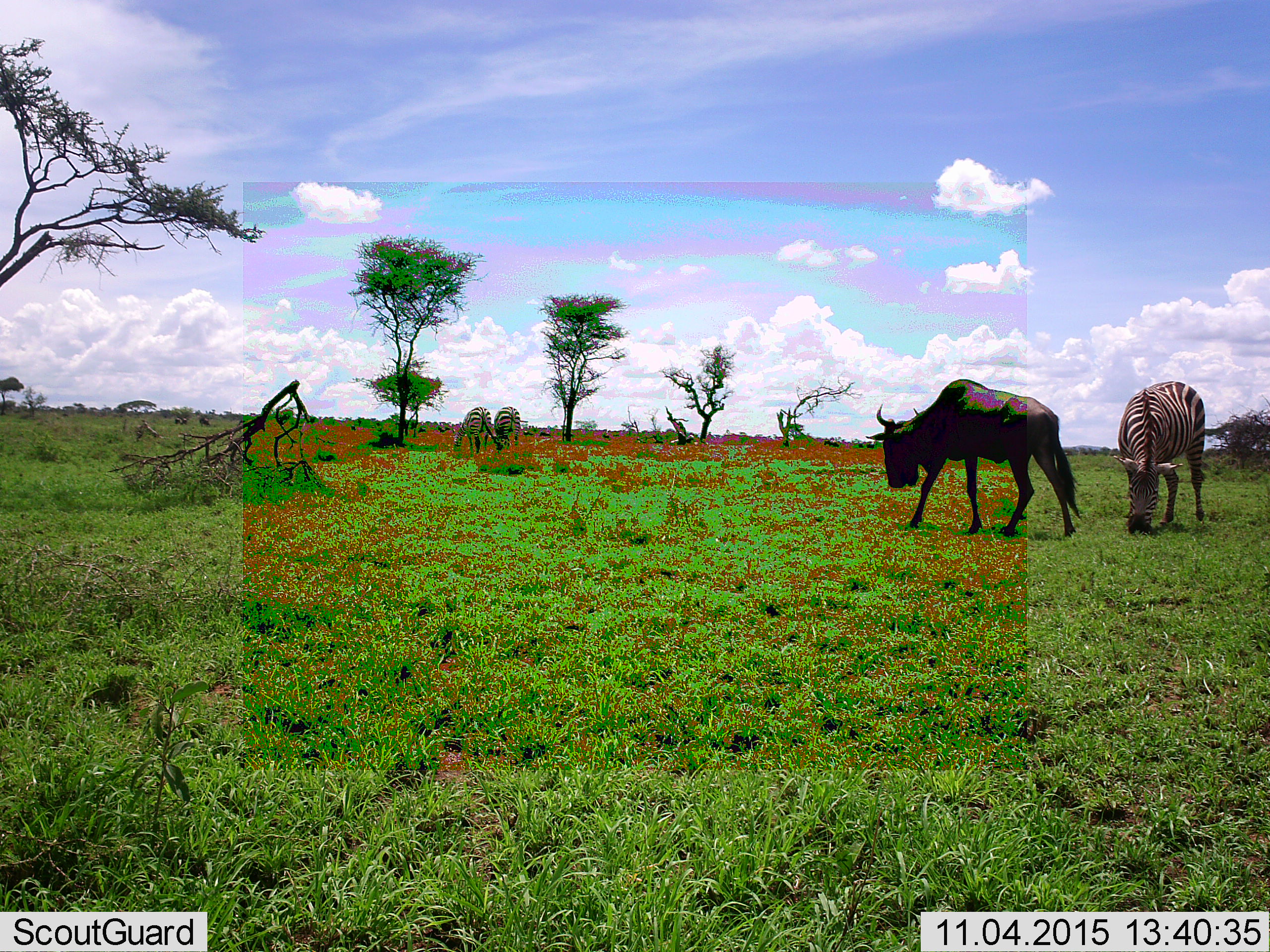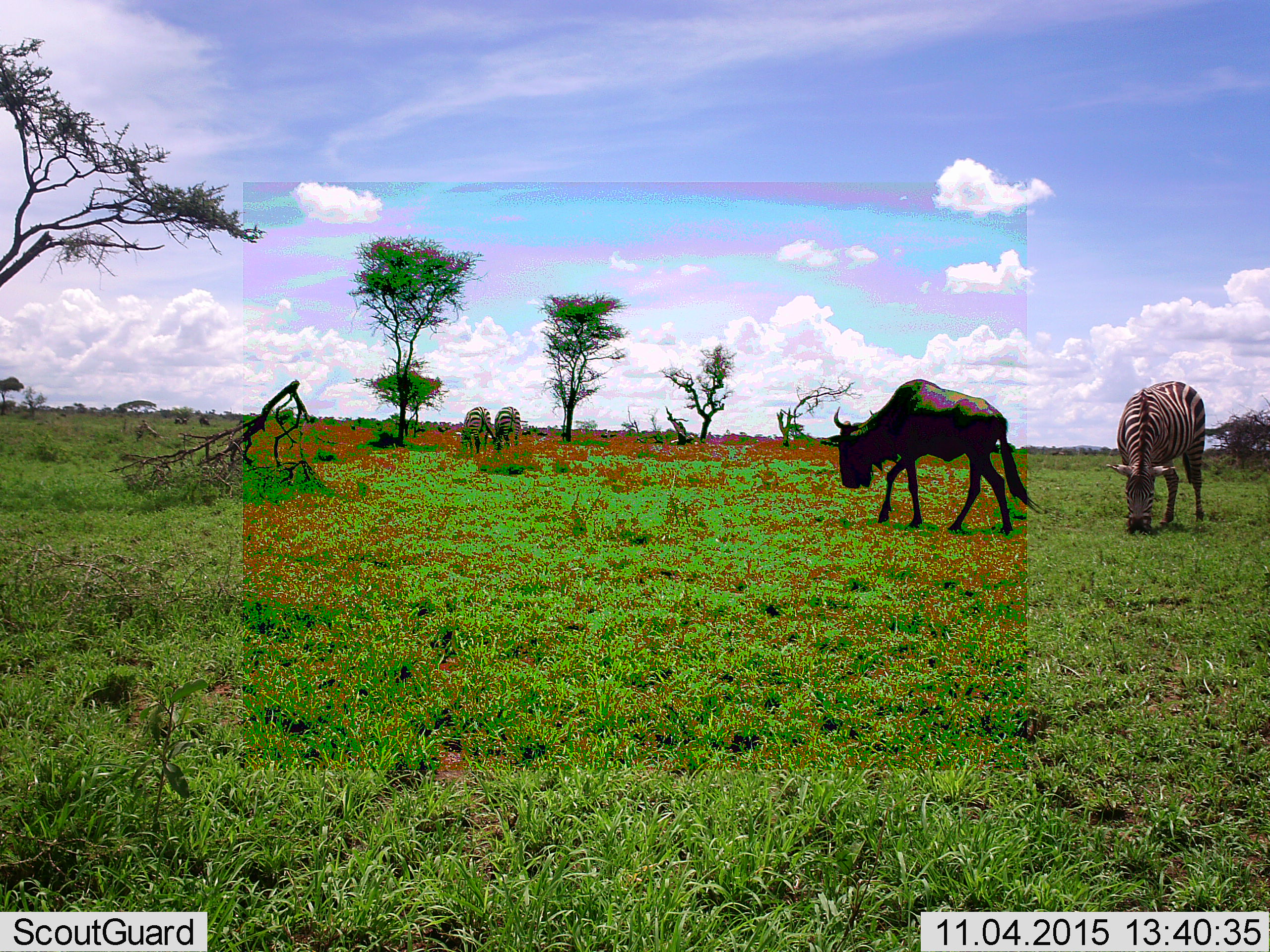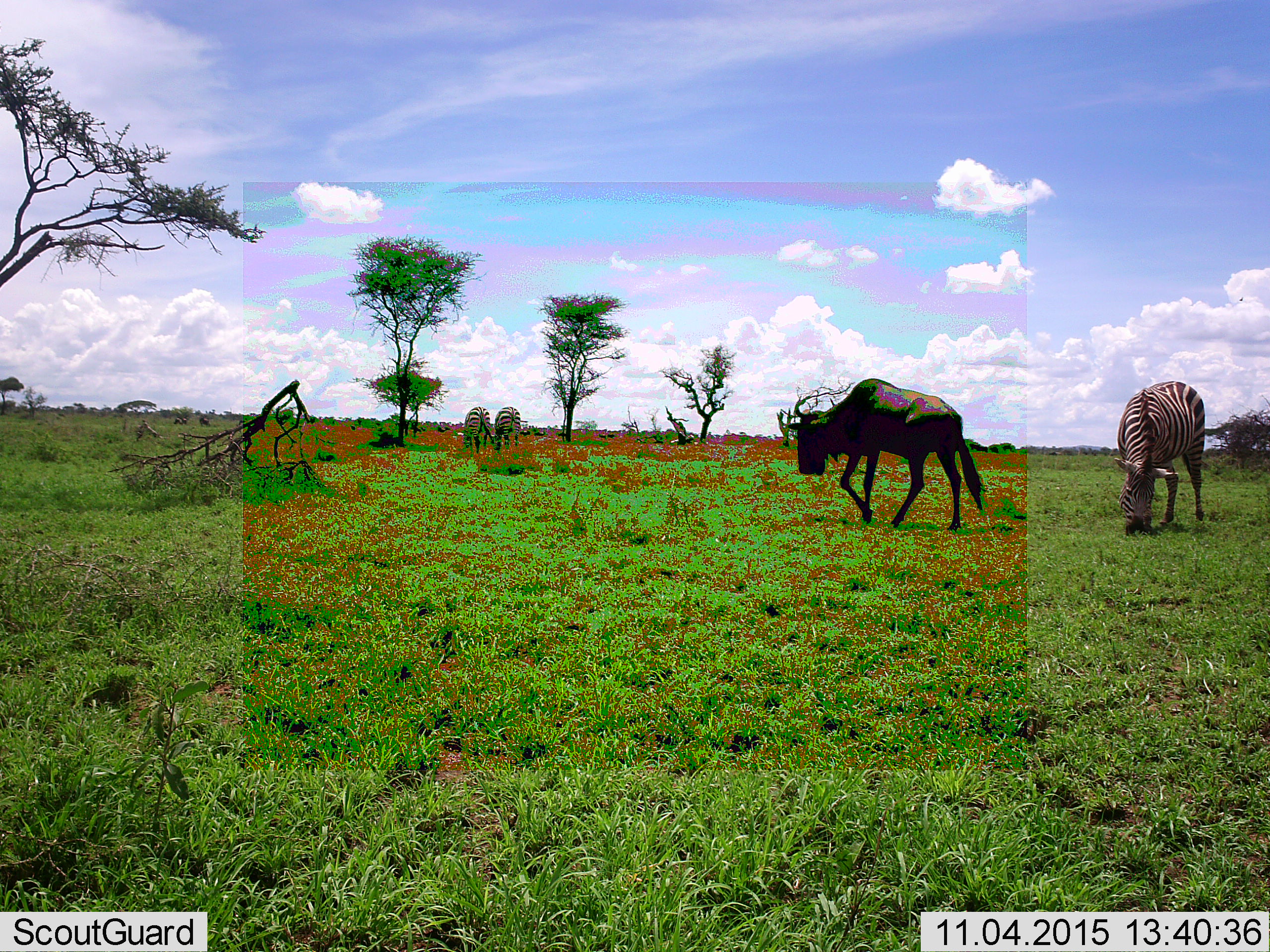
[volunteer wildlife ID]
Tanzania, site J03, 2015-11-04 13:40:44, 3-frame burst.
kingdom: Animalia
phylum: Chordata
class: Mammalia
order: Artiodactyla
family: Bovidae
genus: Connochaetes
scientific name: Connochaetes taurinus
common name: blue wildebeest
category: wildebeest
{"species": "wildebeest (blue wildebeest) (Connochaetes taurinus)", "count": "1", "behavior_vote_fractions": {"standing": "20%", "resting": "0%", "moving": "80%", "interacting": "0%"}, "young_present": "0%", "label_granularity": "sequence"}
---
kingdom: Animalia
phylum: Chordata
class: Mammalia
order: Perissodactyla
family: Equidae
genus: Equus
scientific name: Equus quagga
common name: plains zebra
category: zebra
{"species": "zebra (plains zebra) (Equus quagga)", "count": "3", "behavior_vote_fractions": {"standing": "10%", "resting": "0%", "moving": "10%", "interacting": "0%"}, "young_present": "0%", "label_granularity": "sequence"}